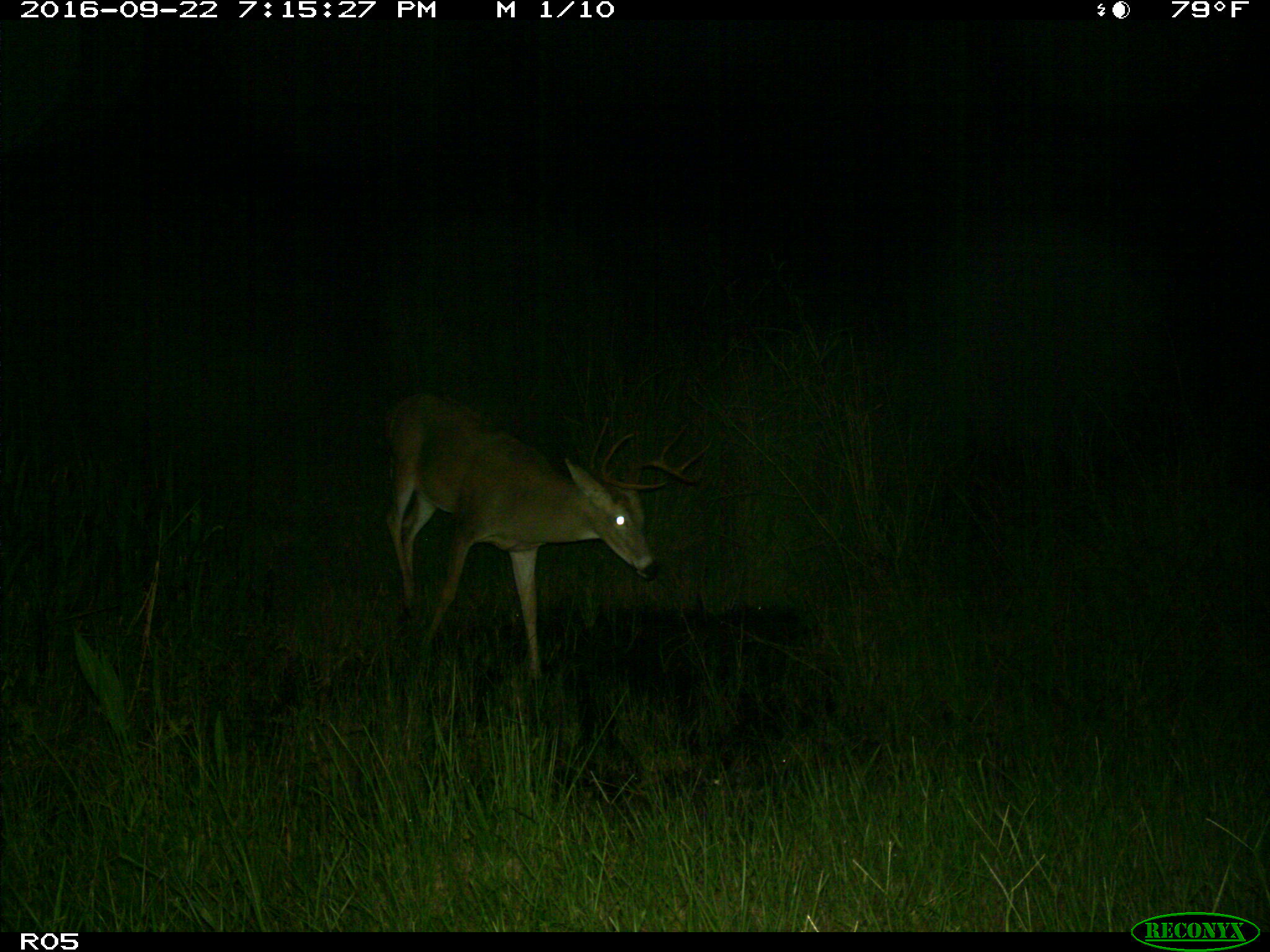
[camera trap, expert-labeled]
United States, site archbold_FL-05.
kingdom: Animalia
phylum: Chordata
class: Mammalia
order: Artiodactyla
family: Cervidae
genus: Odocoileus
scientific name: Odocoileus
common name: deer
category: unidentified deer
Unidentified deer (deer) (Odocoileus).